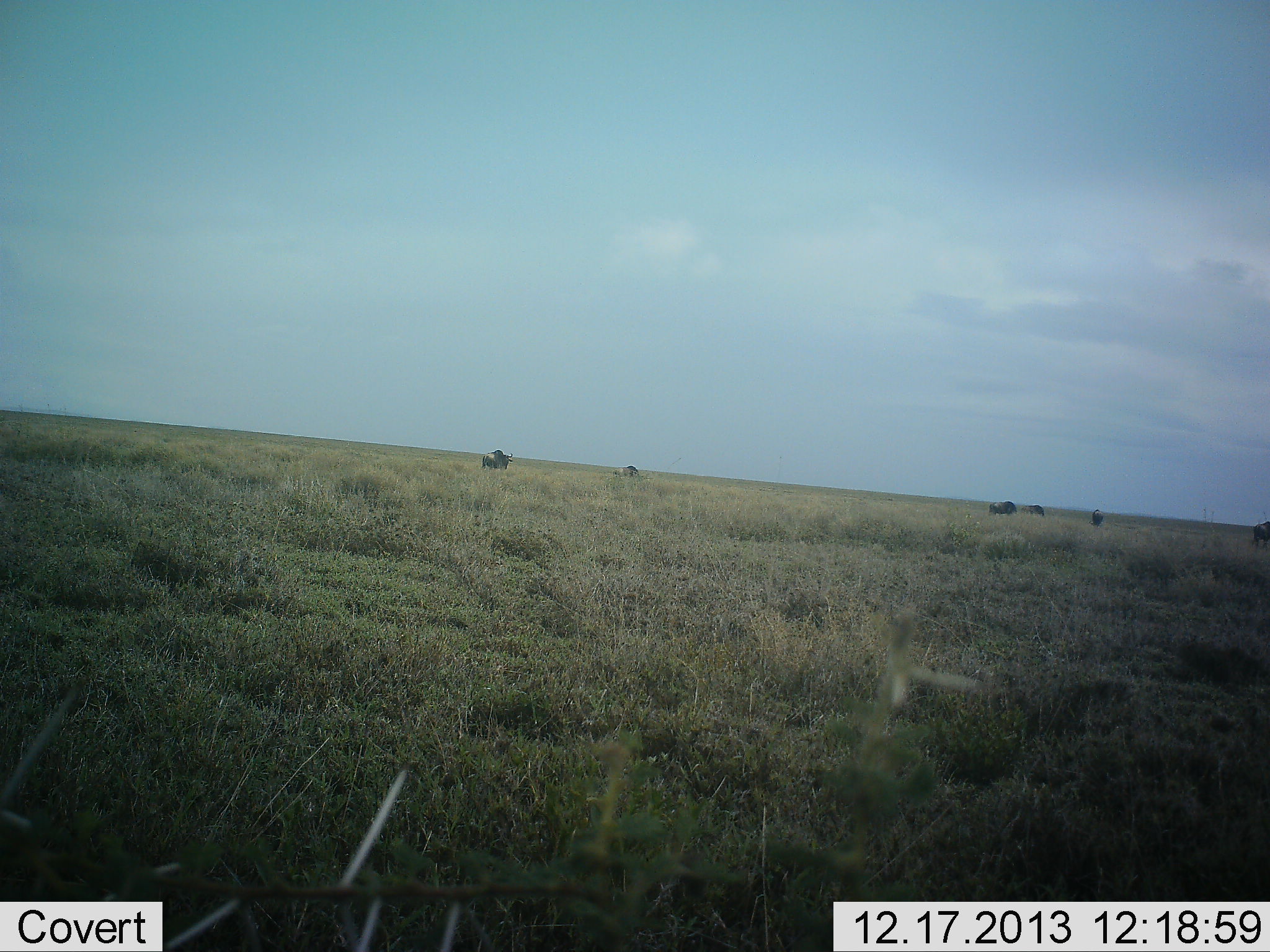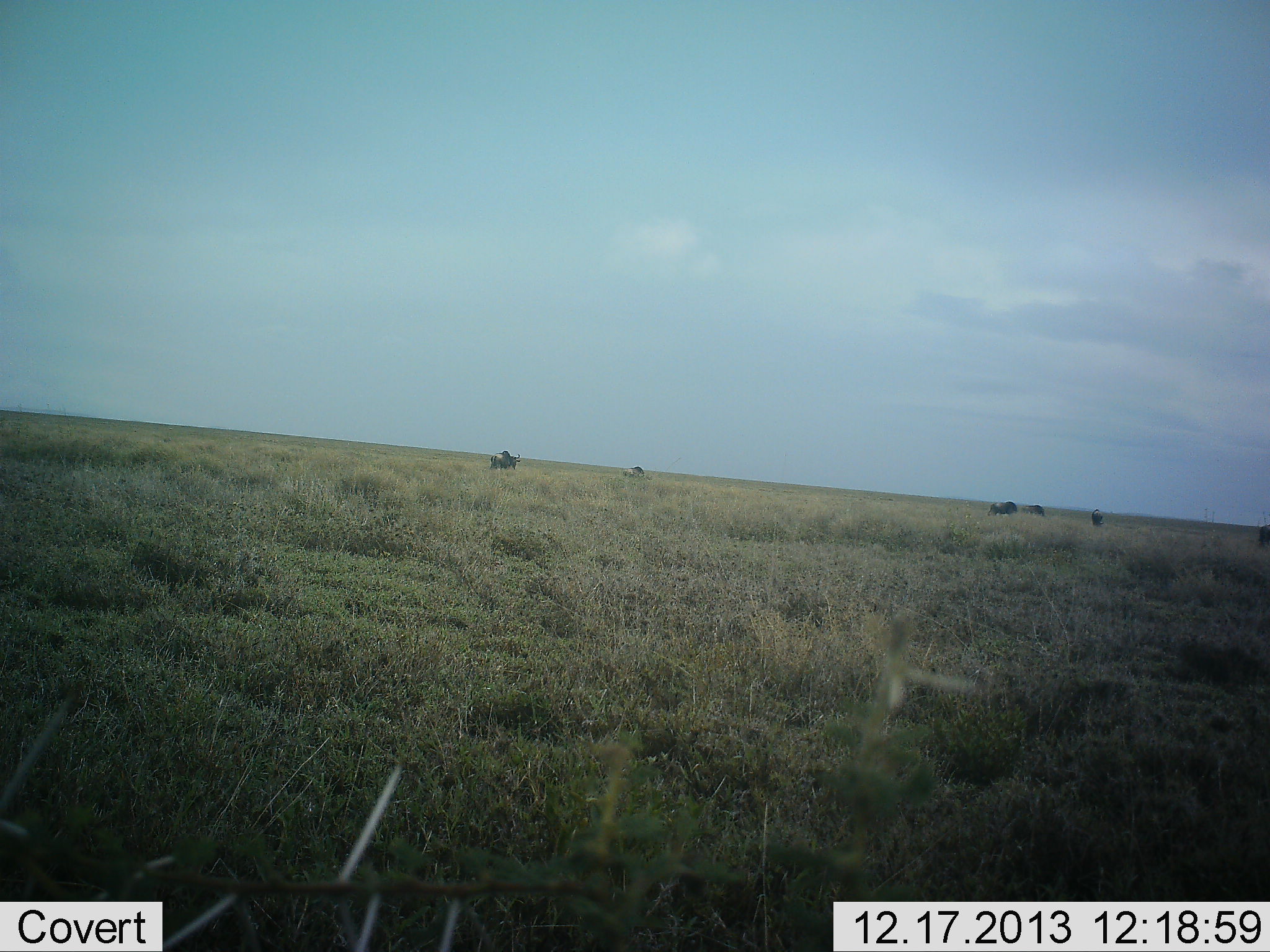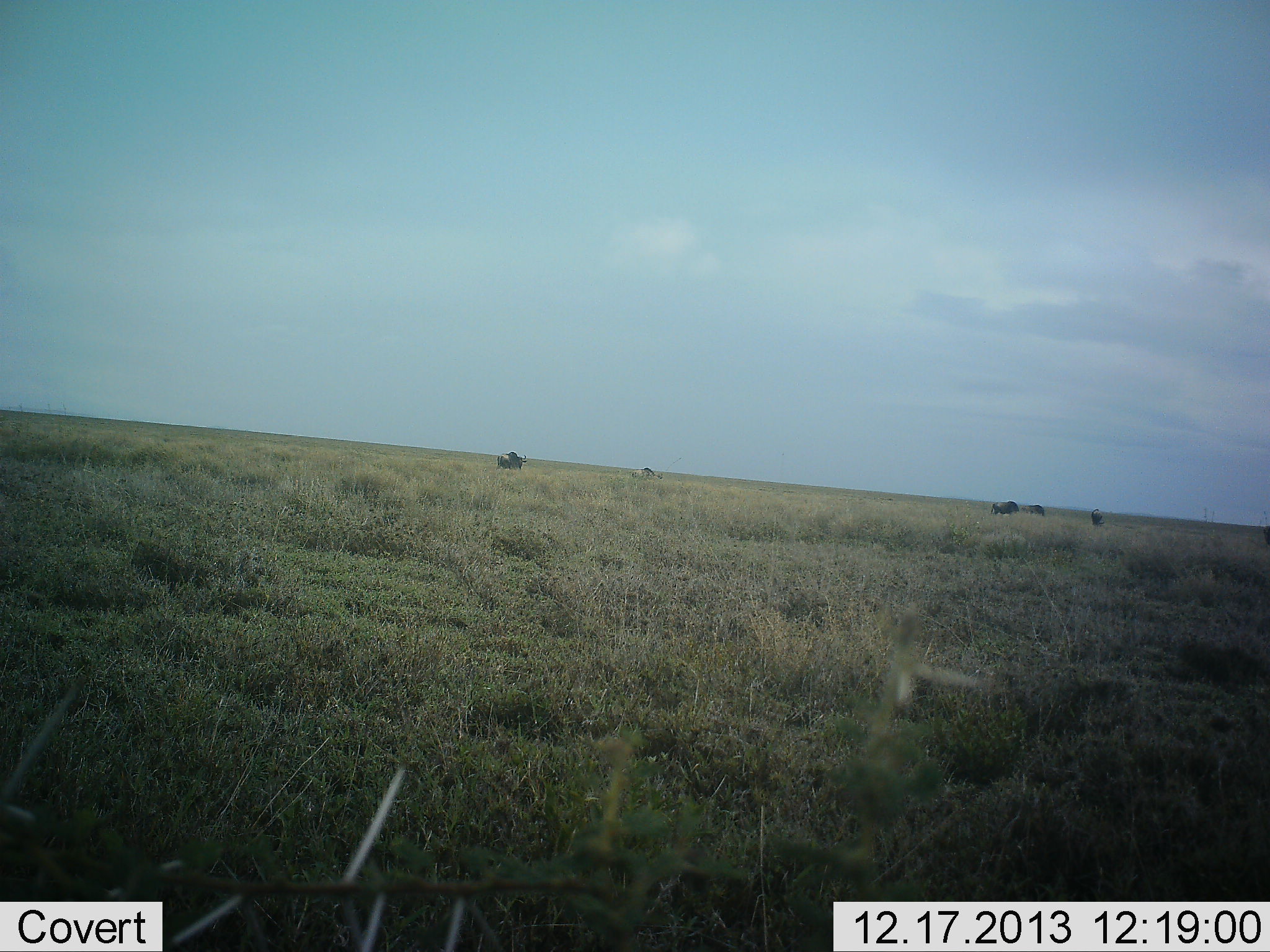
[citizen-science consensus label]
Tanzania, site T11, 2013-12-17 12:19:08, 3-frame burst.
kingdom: Animalia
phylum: Chordata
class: Mammalia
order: Artiodactyla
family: Bovidae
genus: Connochaetes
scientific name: Connochaetes taurinus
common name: blue wildebeest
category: wildebeest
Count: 6.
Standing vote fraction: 30%.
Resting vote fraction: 0%.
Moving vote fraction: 100%.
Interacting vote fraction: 0%.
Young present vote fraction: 0%.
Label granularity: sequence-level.